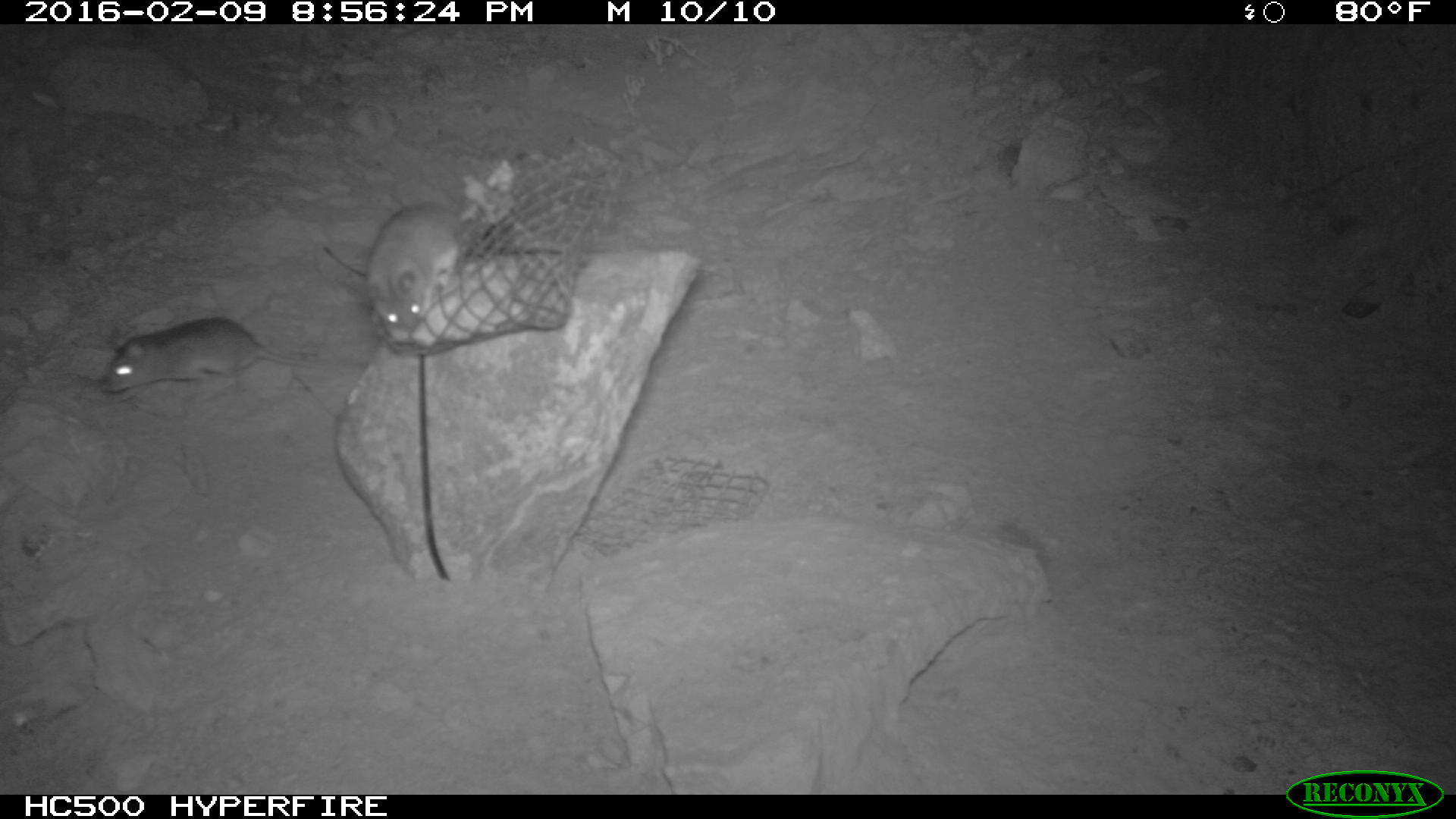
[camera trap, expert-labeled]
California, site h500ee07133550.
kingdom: Animalia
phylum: Chordata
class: Mammalia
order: Rodentia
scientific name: Rodentia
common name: rodent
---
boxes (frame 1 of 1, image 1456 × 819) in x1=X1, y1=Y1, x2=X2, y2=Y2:
rodent: x1=100, y1=317, x2=366, y2=391; x1=366, y1=183, x2=497, y2=331